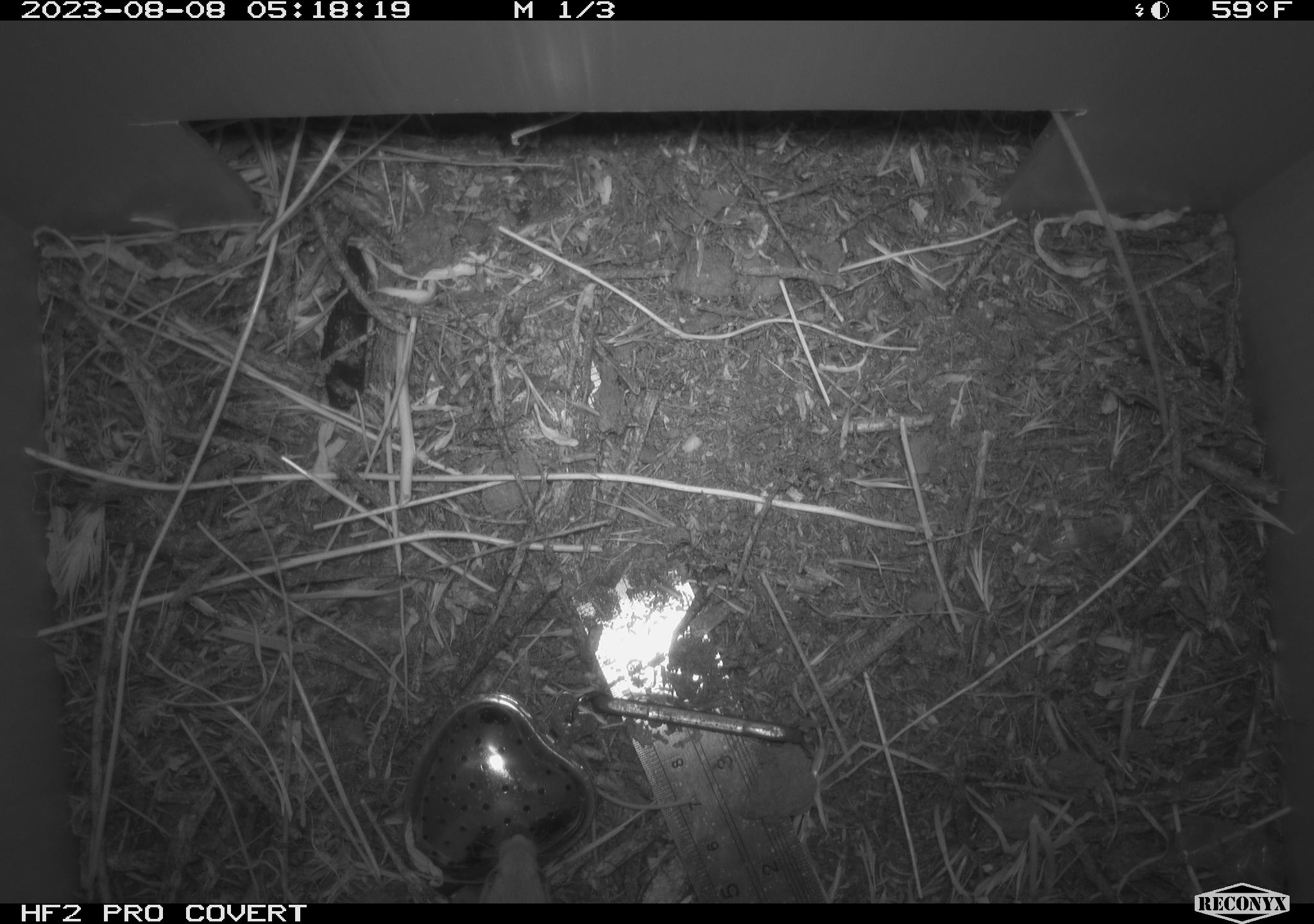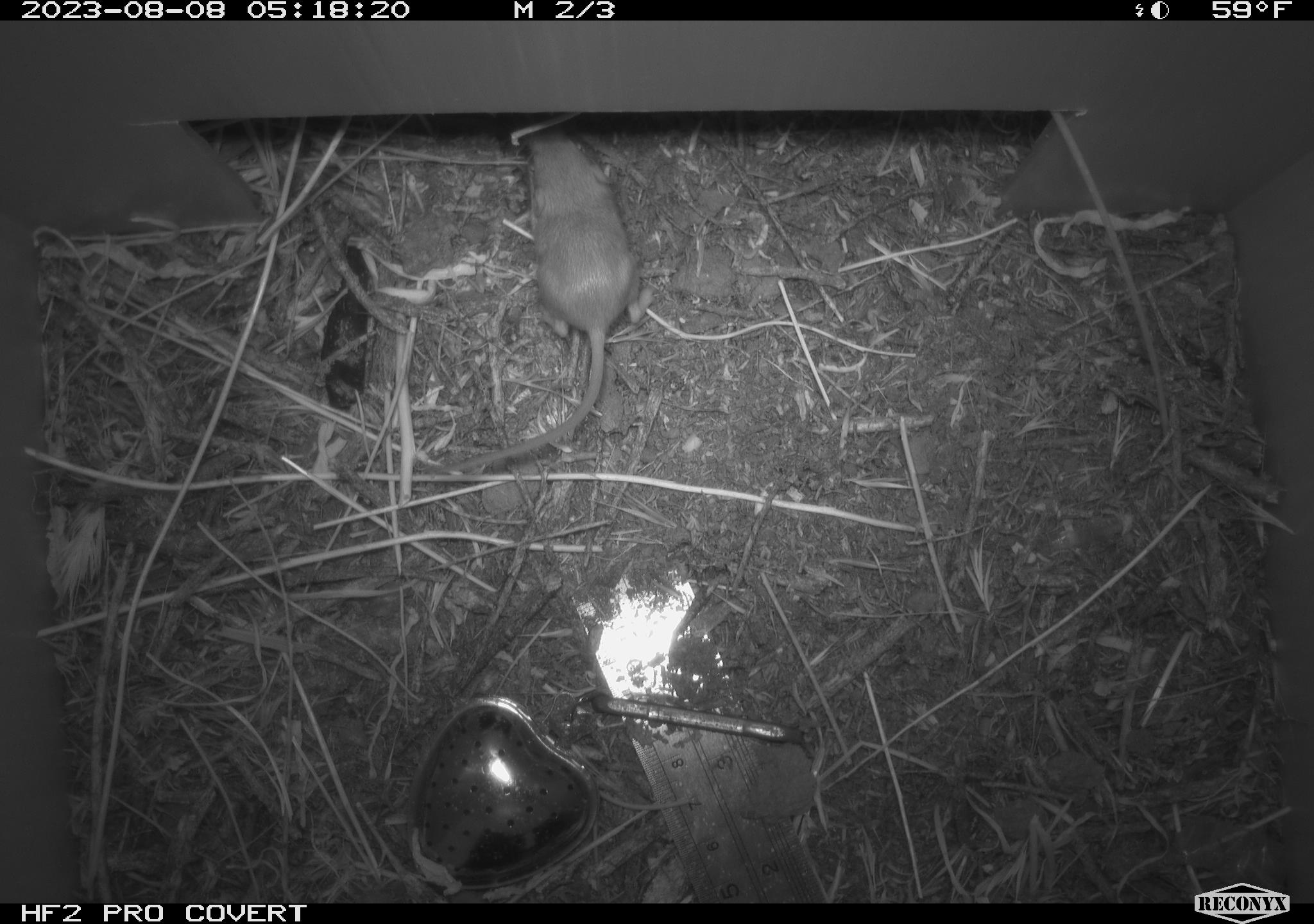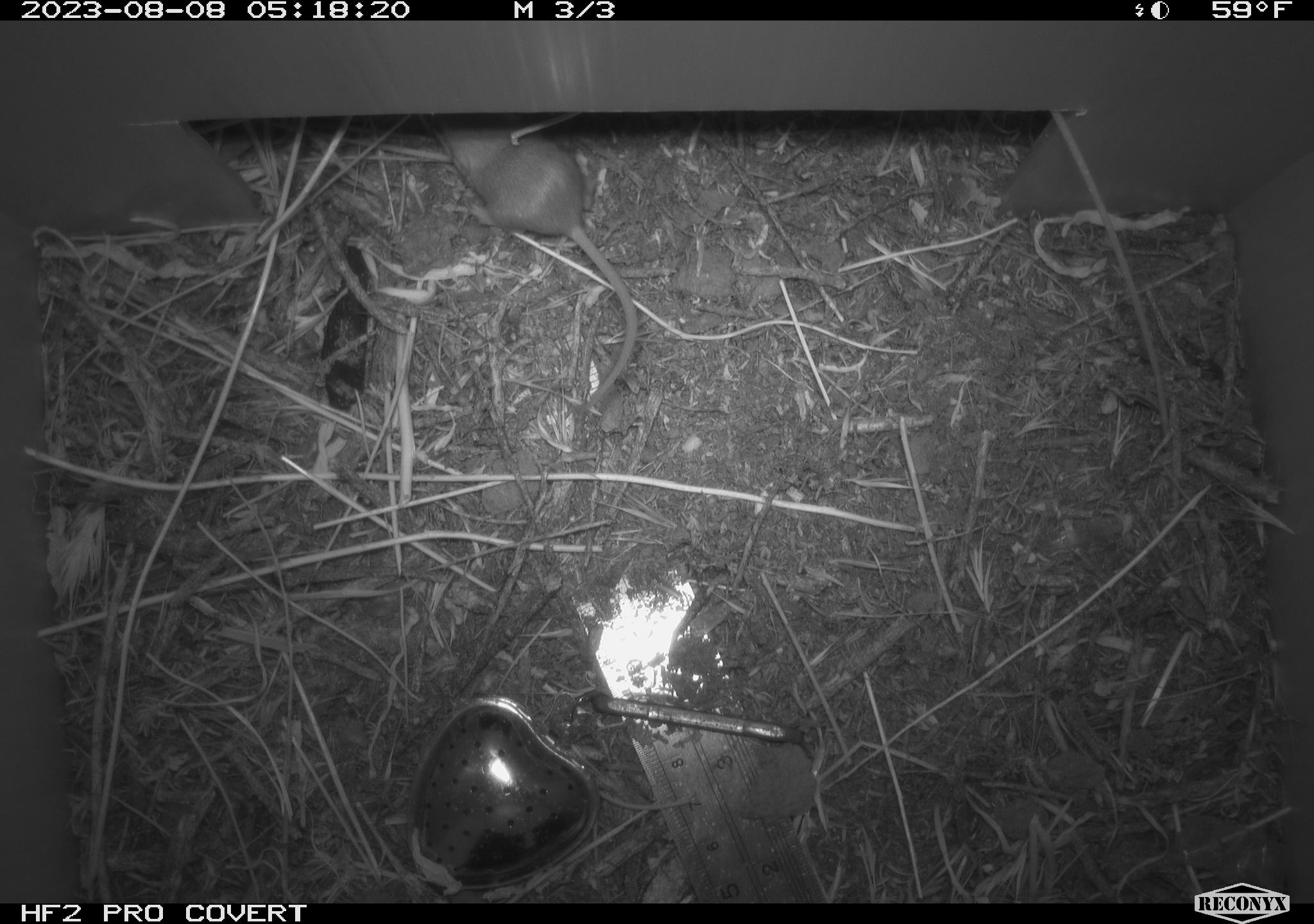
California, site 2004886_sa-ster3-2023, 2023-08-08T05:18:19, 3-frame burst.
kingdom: Animalia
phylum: Chordata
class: Mammalia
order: Rodentia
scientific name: Rodentia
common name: mouse species